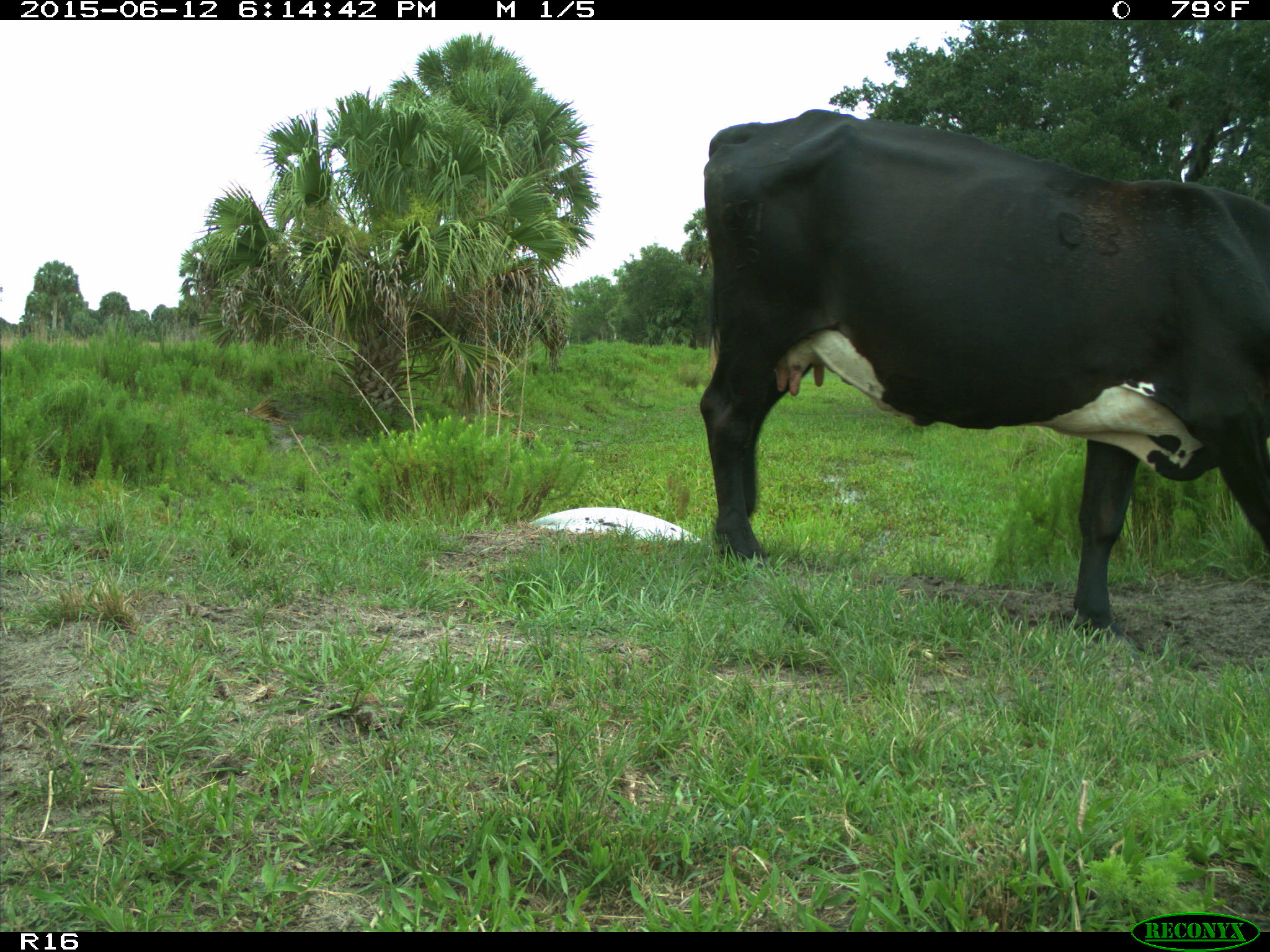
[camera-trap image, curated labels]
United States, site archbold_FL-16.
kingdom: Animalia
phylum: Chordata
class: Mammalia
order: Artiodactyla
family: Bovidae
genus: Bos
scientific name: Bos taurus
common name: domestic cow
Bos taurus (domestic cow).